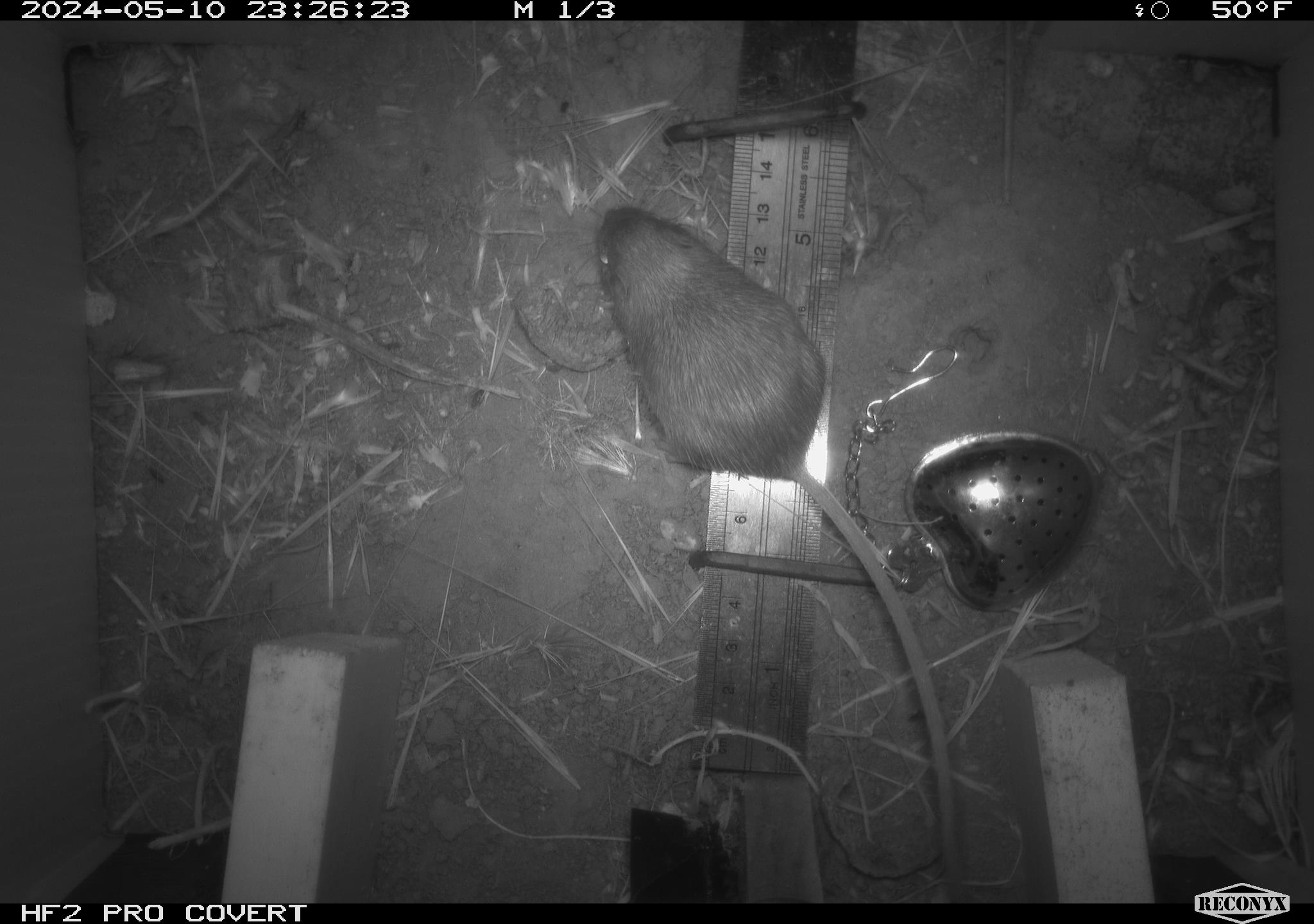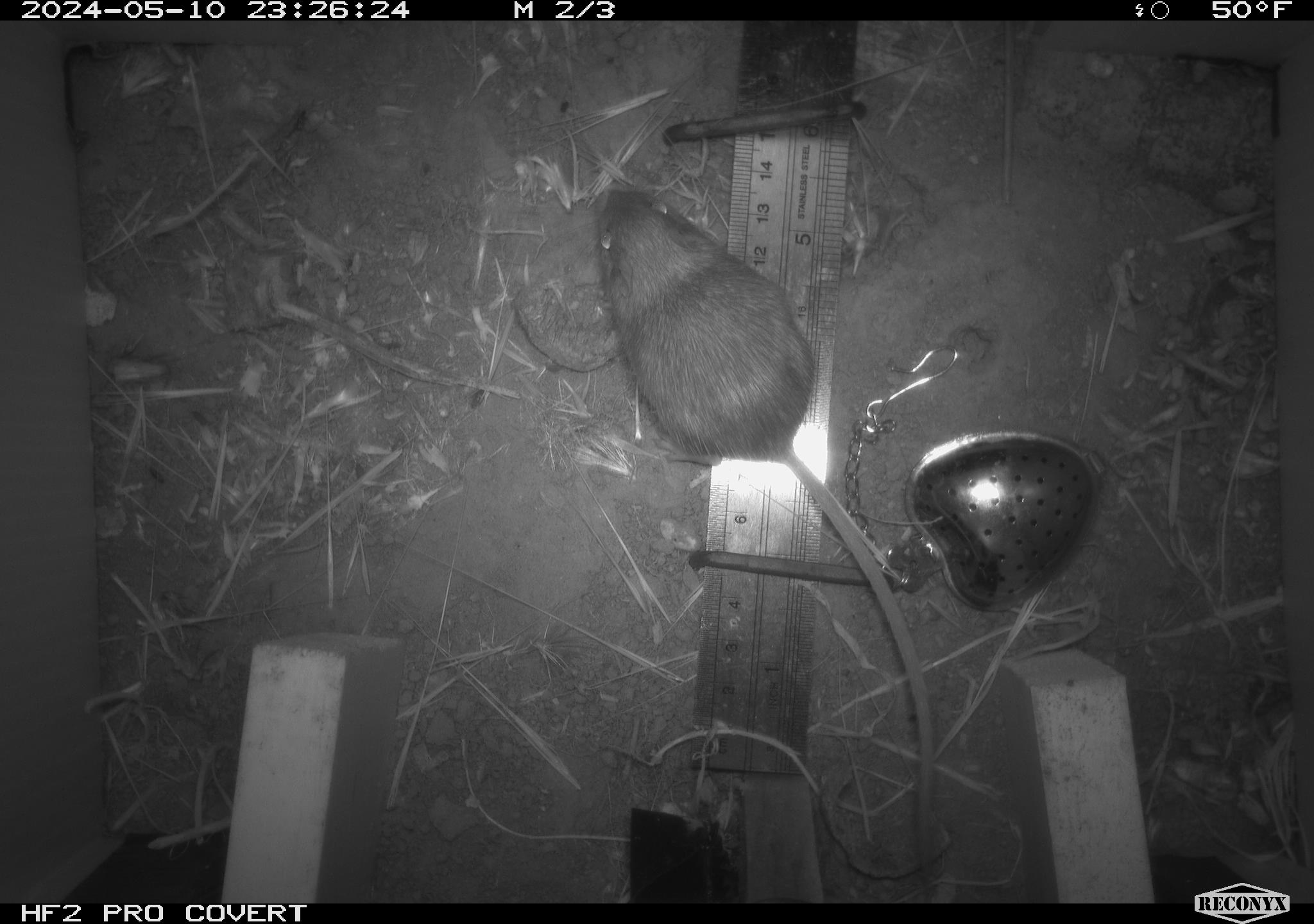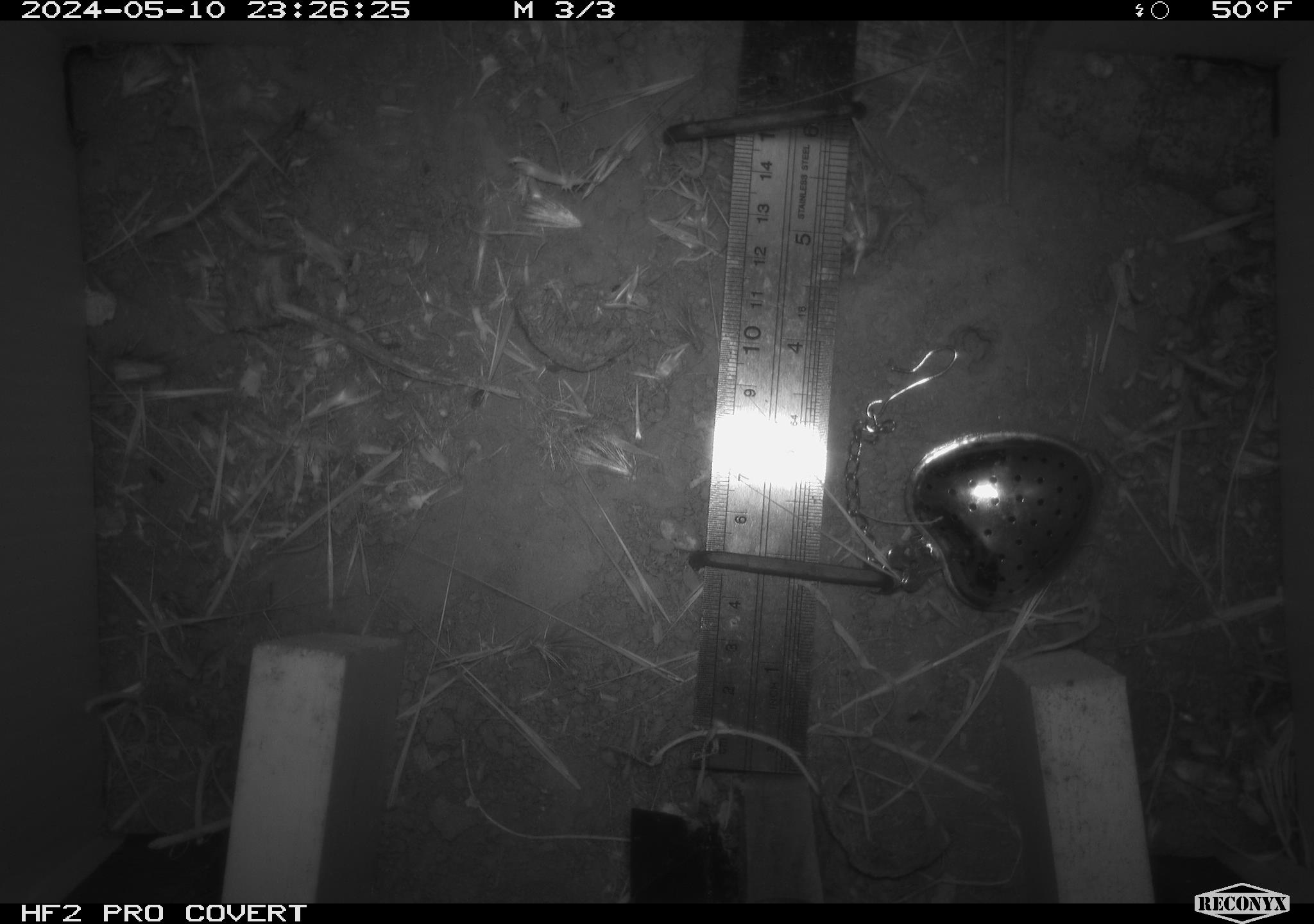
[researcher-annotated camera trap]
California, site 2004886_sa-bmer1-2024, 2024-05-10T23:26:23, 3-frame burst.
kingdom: Animalia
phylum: Chordata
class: Mammalia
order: Rodentia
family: Heteromyidae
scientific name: Heteromyidae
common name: kangaroo rats and pocket mice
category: heteromyidae family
Heteromyidae family (kangaroo rats and pocket mice) (Heteromyidae).